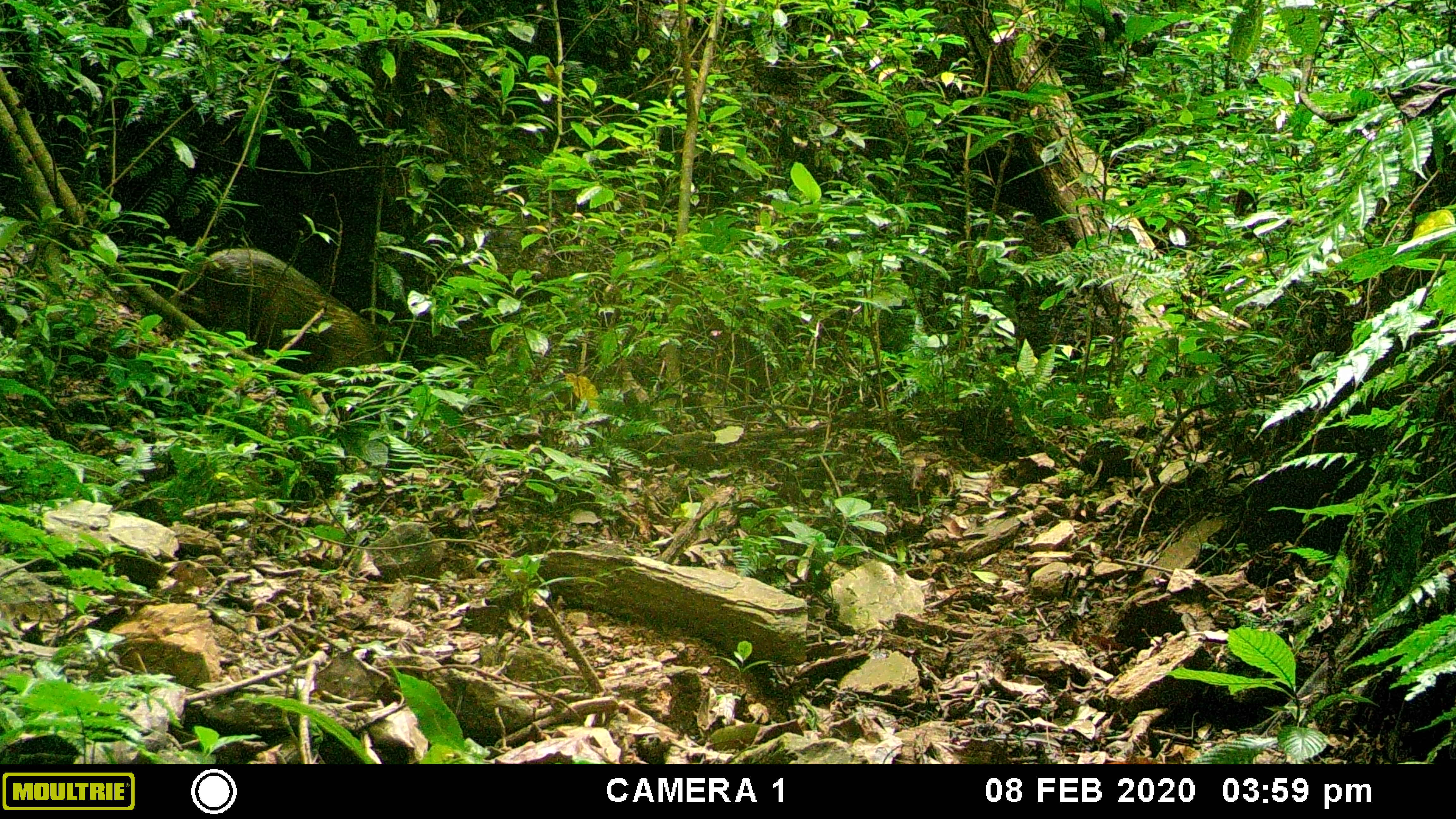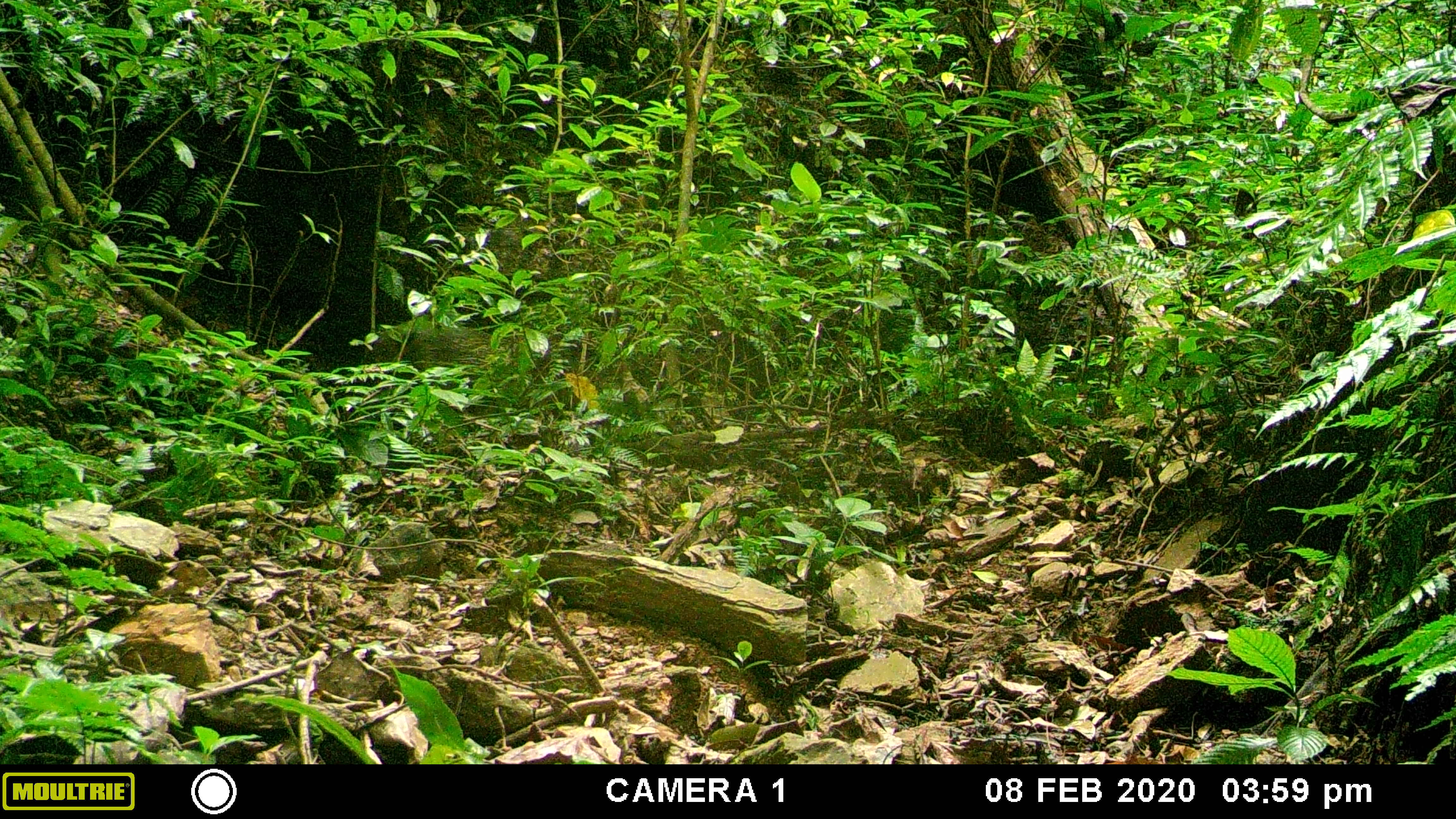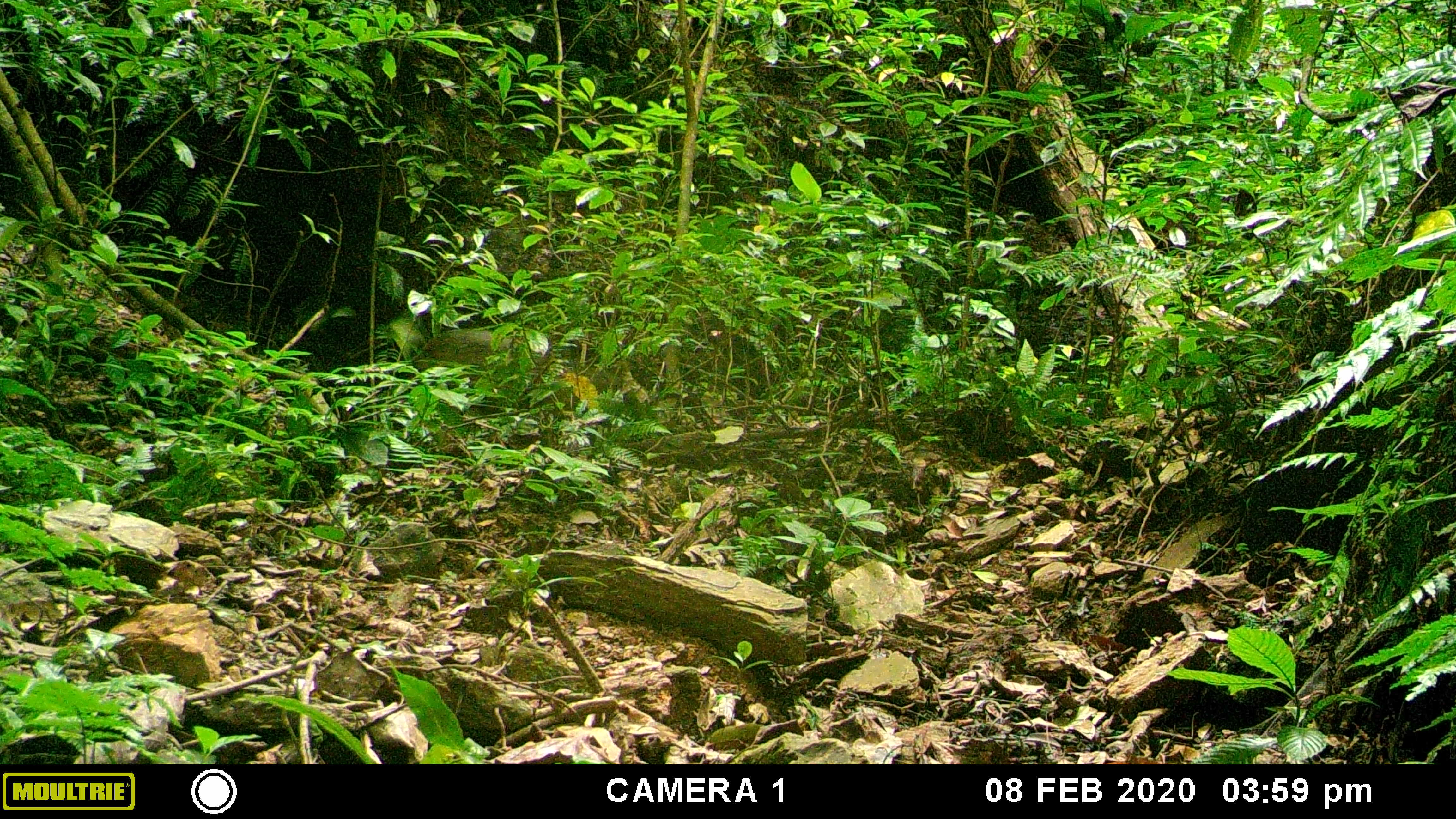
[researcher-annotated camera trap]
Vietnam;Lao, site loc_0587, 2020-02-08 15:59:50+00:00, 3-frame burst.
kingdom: Animalia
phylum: Chordata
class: Mammalia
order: Artiodactyla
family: Suidae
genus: Sus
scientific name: Sus scrofa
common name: eurasian wild pig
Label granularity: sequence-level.